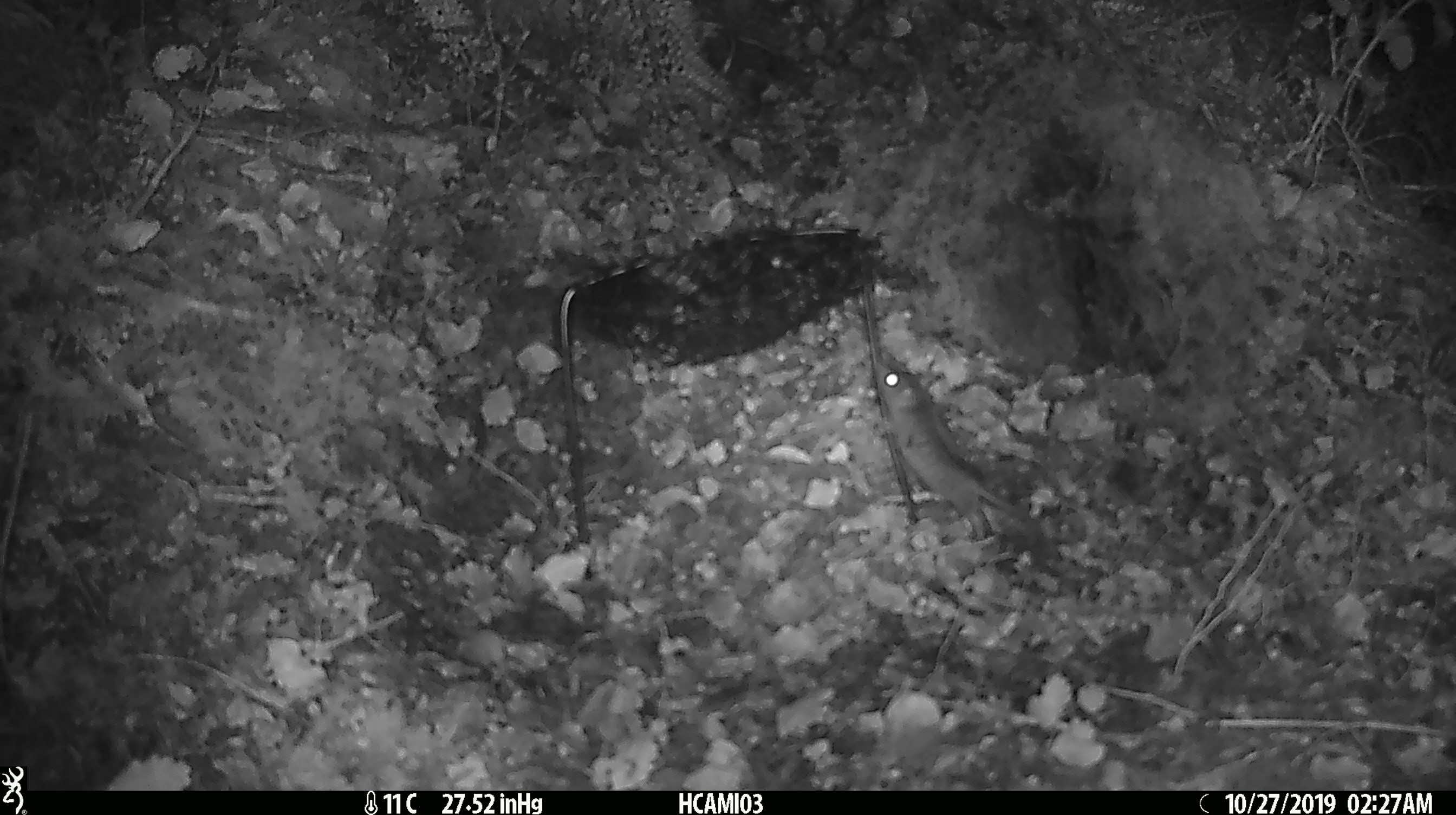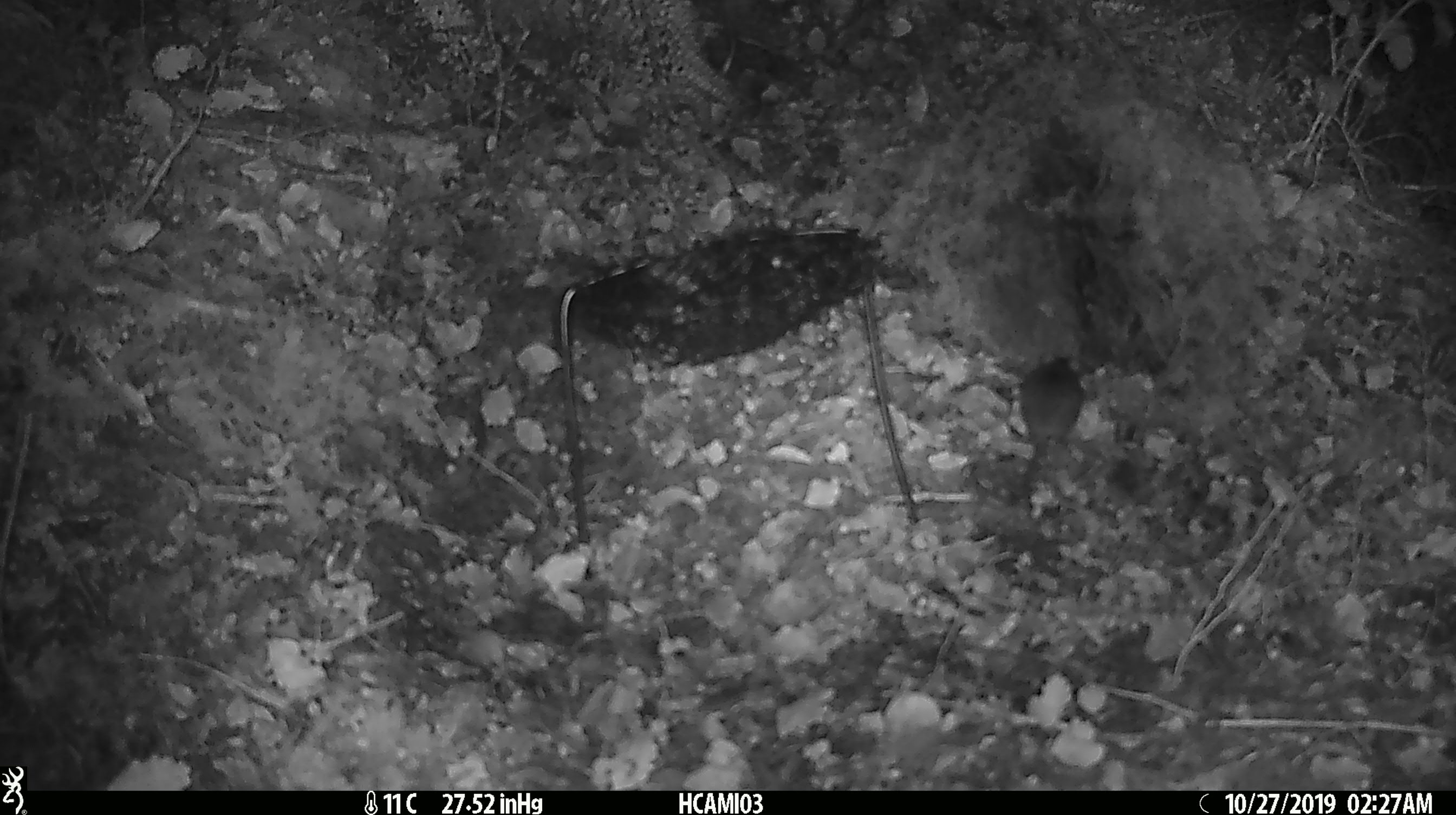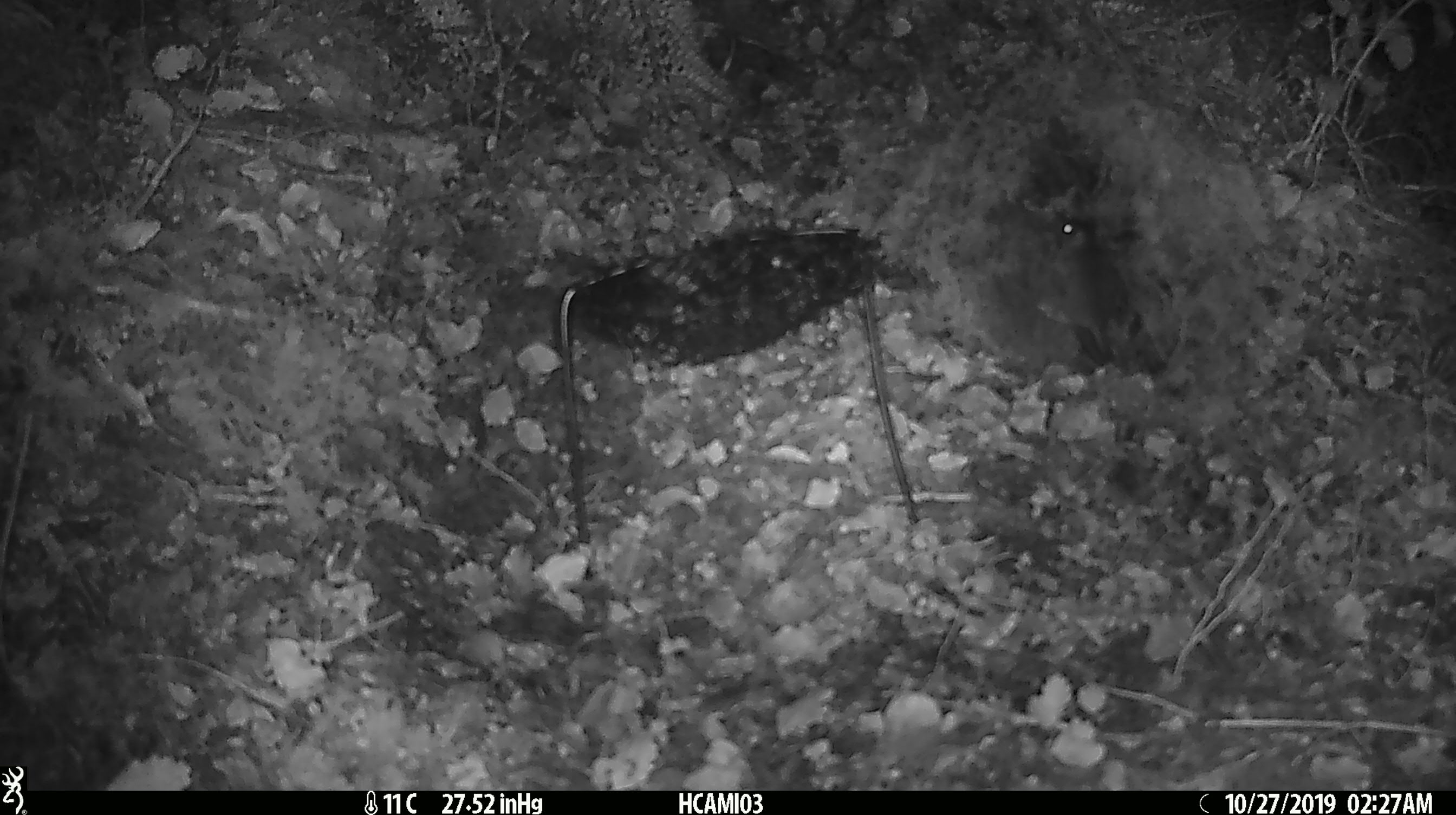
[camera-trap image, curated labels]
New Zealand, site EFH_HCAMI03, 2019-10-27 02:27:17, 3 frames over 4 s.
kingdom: Animalia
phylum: Chordata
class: Mammalia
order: Rodentia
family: Muridae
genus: Mus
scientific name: Mus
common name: mouse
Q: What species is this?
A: Mouse (Mus).